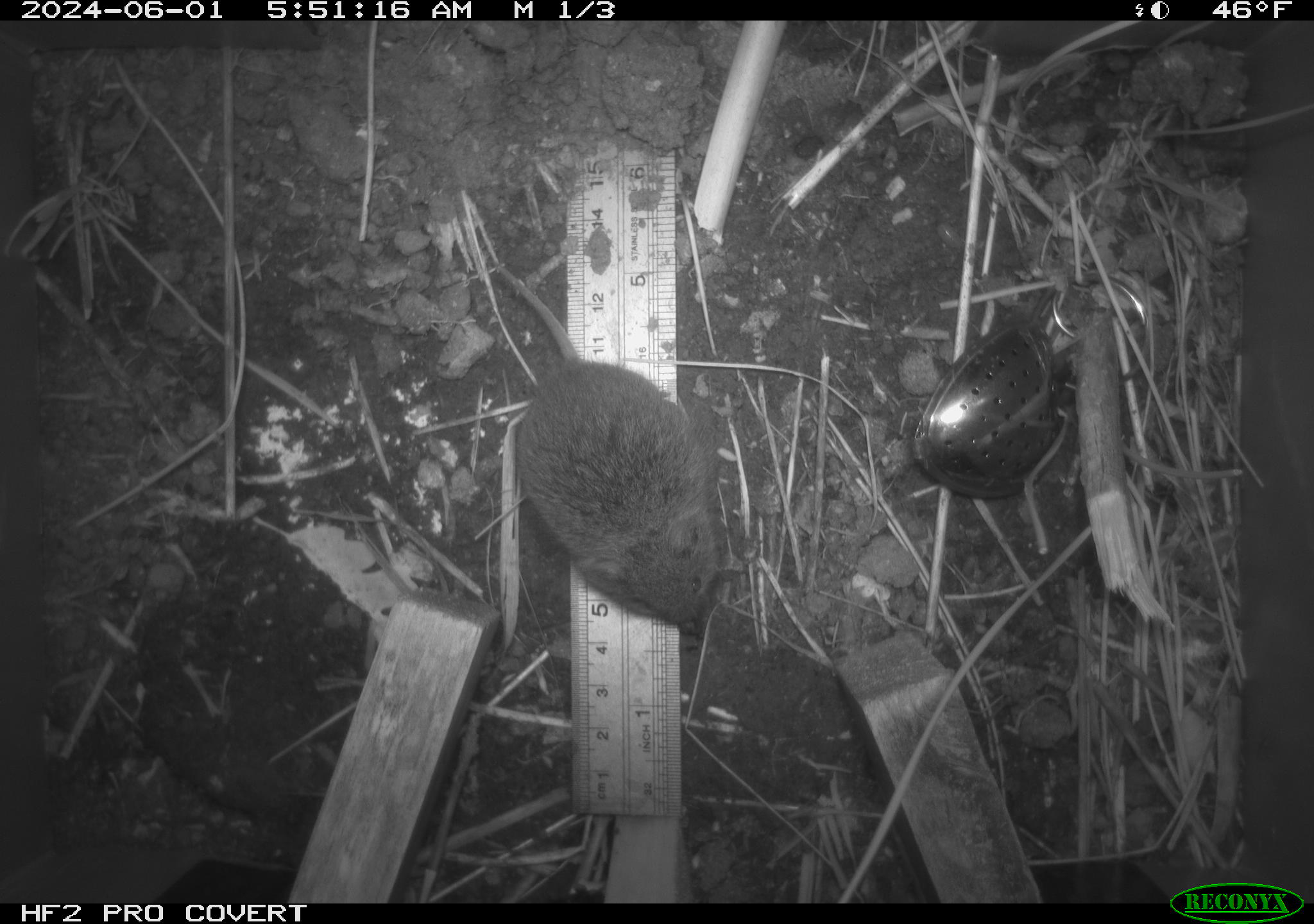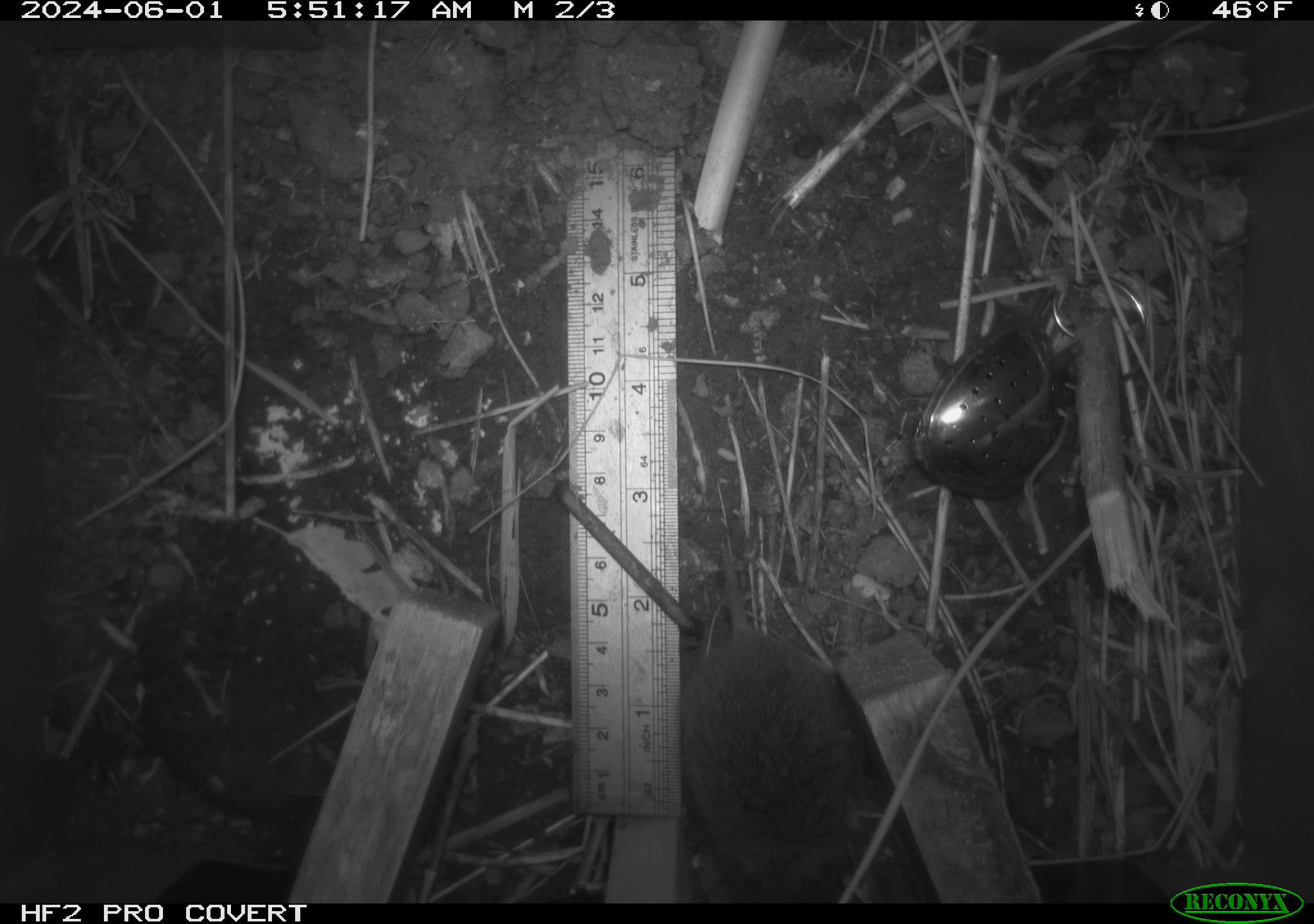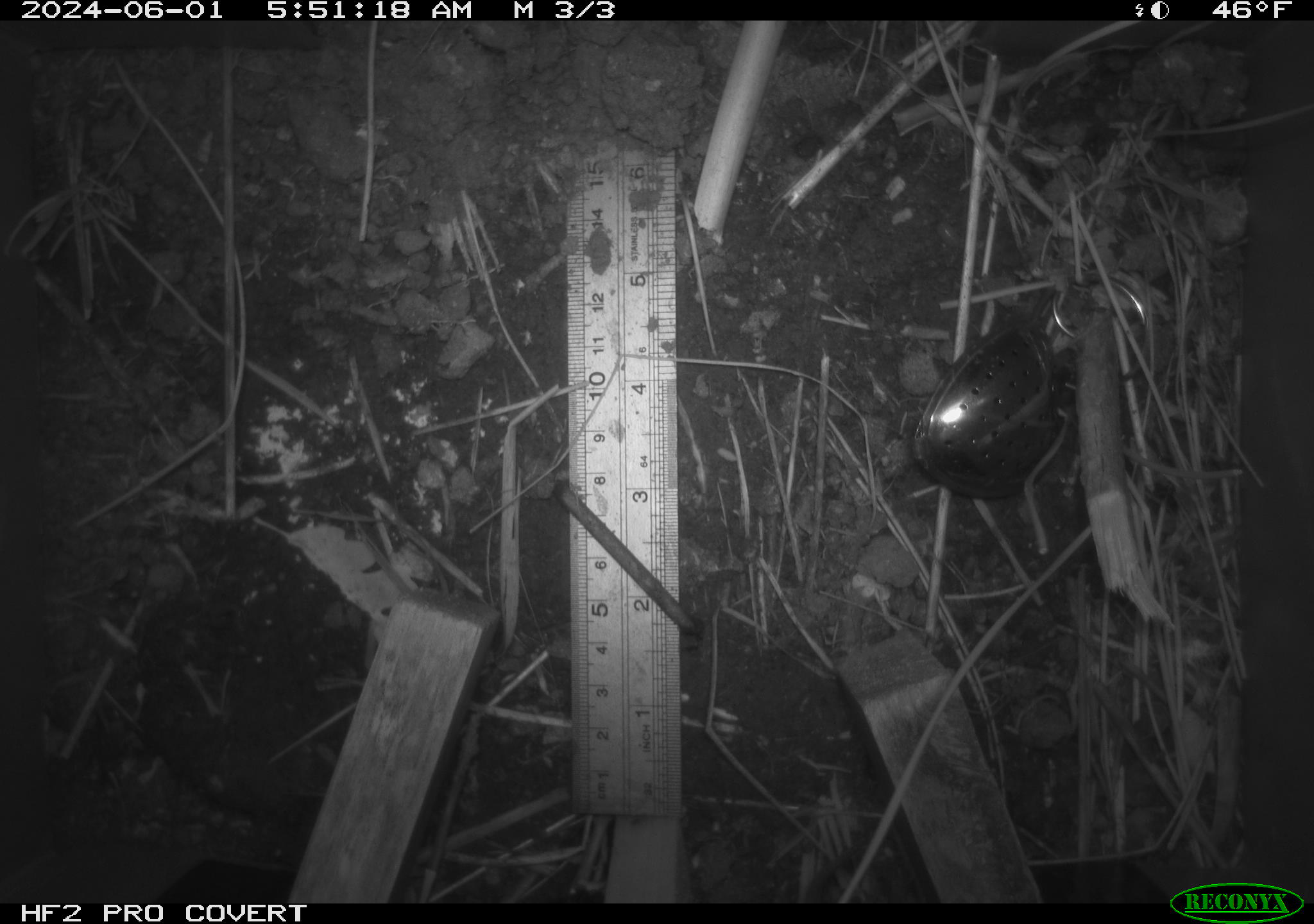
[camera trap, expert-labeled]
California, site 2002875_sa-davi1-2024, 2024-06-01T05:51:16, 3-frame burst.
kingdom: Animalia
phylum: Chordata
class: Mammalia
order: Rodentia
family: Cricetidae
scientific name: Arvicolinae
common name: voles, lemmings, and muskrats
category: arvicolinae subfamily